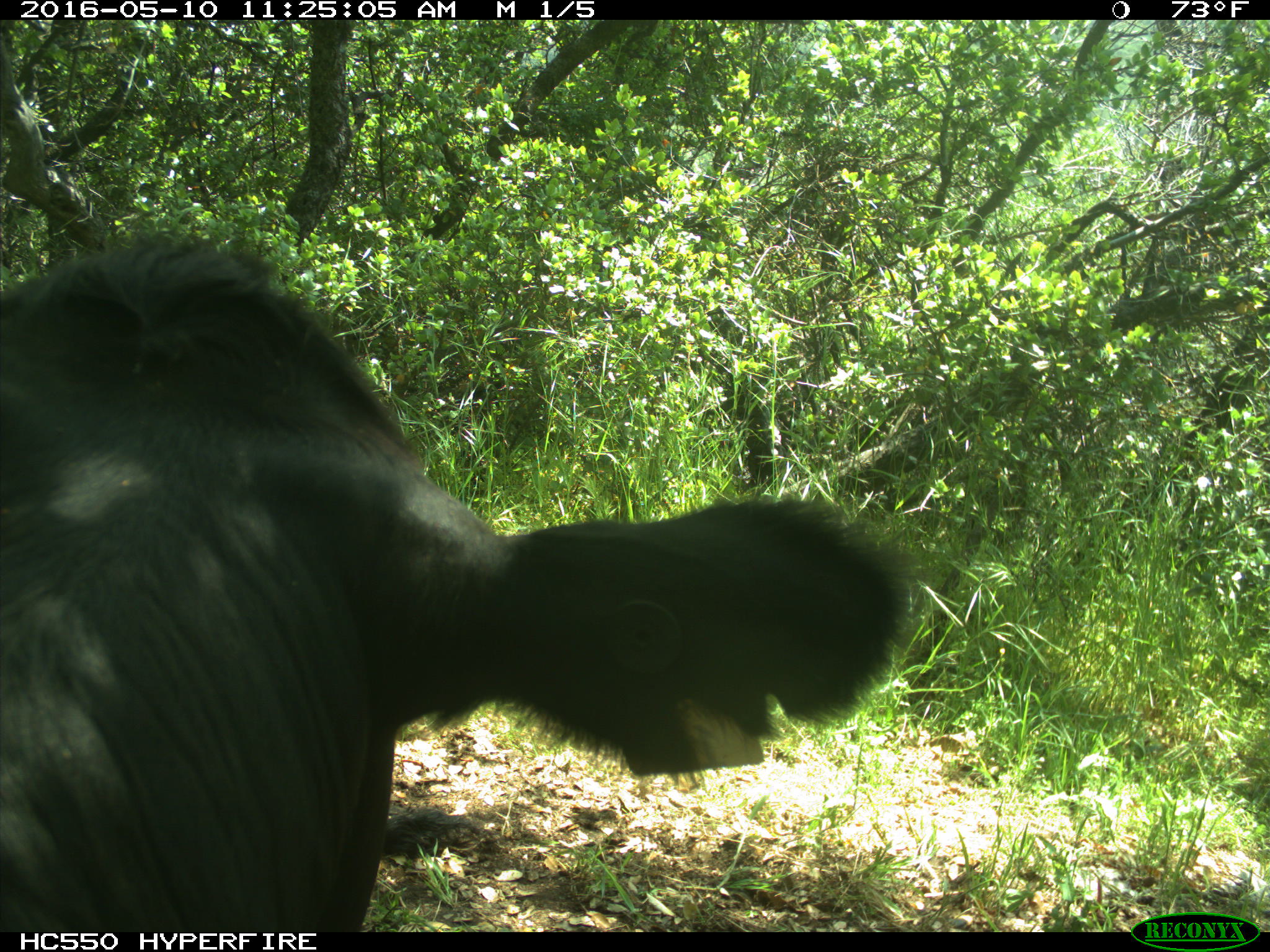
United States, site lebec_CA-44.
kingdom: Animalia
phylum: Chordata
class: Mammalia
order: Artiodactyla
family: Bovidae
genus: Bos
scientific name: Bos taurus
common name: domestic cow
Bos taurus (domestic cow).